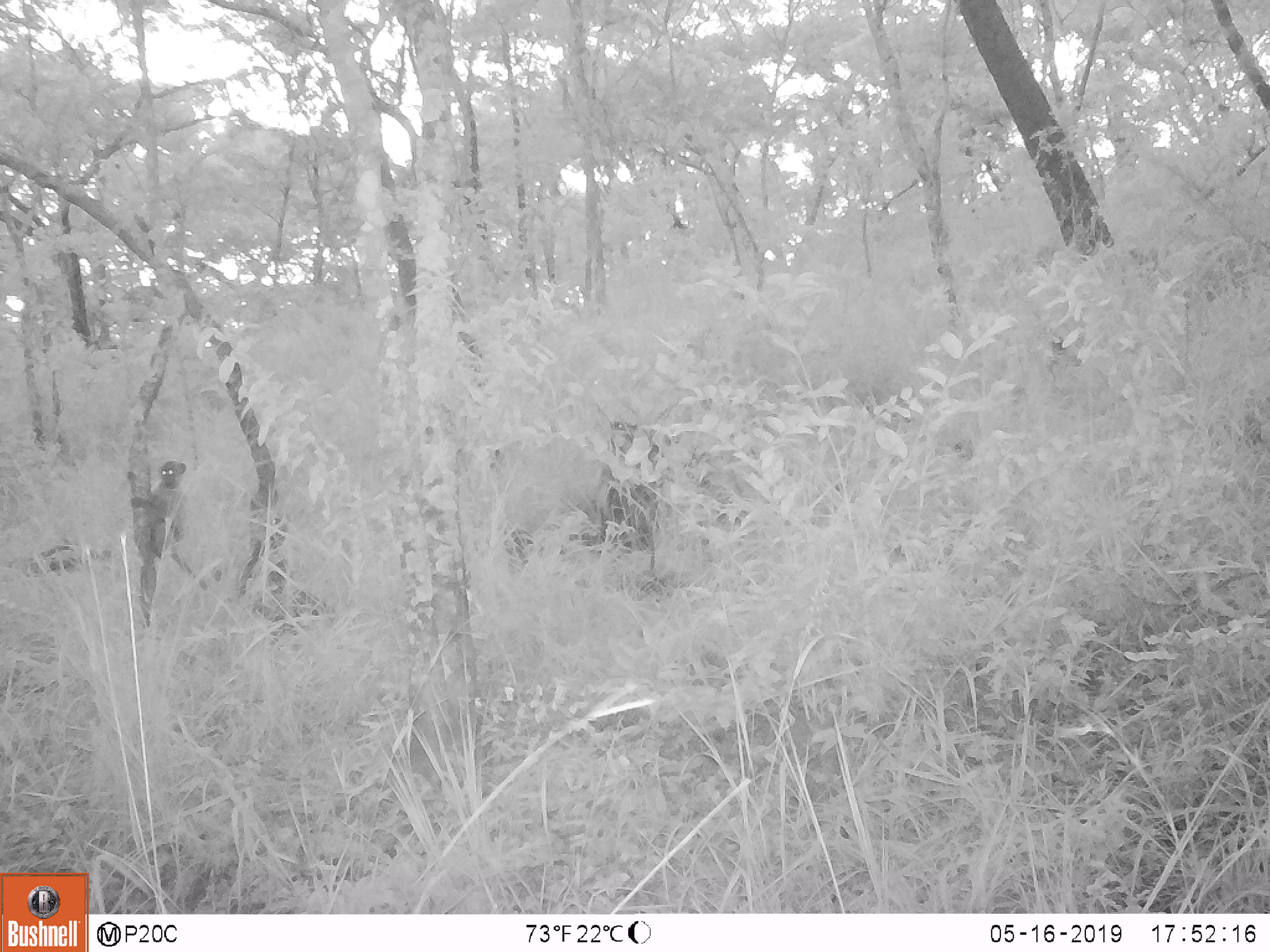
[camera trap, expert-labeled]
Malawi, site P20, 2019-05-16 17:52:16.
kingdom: Animalia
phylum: Chordata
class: Mammalia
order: Primates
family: Cercopithecidae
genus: Papio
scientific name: Papio cynocephalus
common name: yellow baboon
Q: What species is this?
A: Yellow baboon (Papio cynocephalus).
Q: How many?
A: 2.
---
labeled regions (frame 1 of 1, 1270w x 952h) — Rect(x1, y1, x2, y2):
yellow baboon: Rect(116, 448, 215, 596); Rect(582, 415, 662, 564)